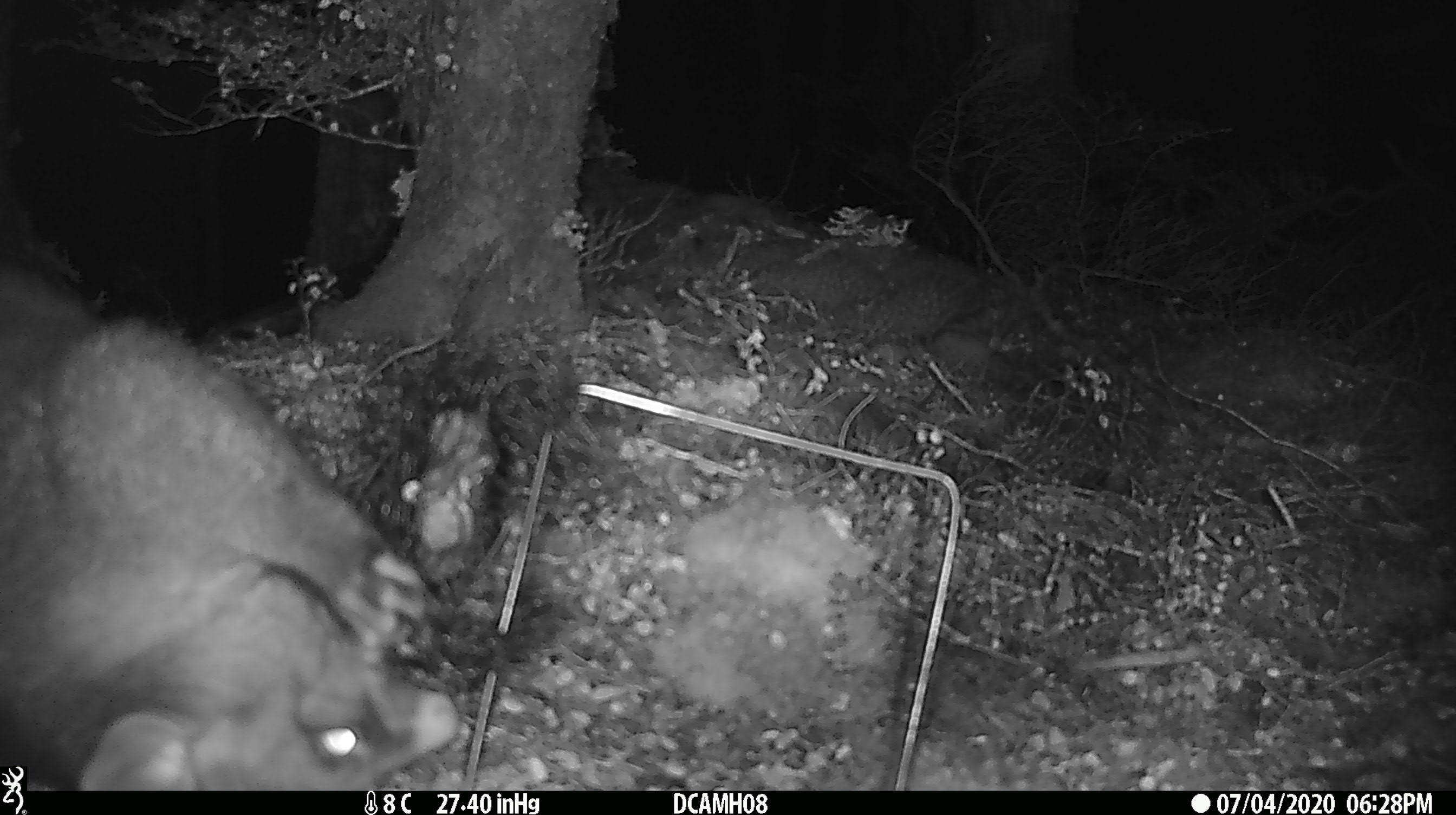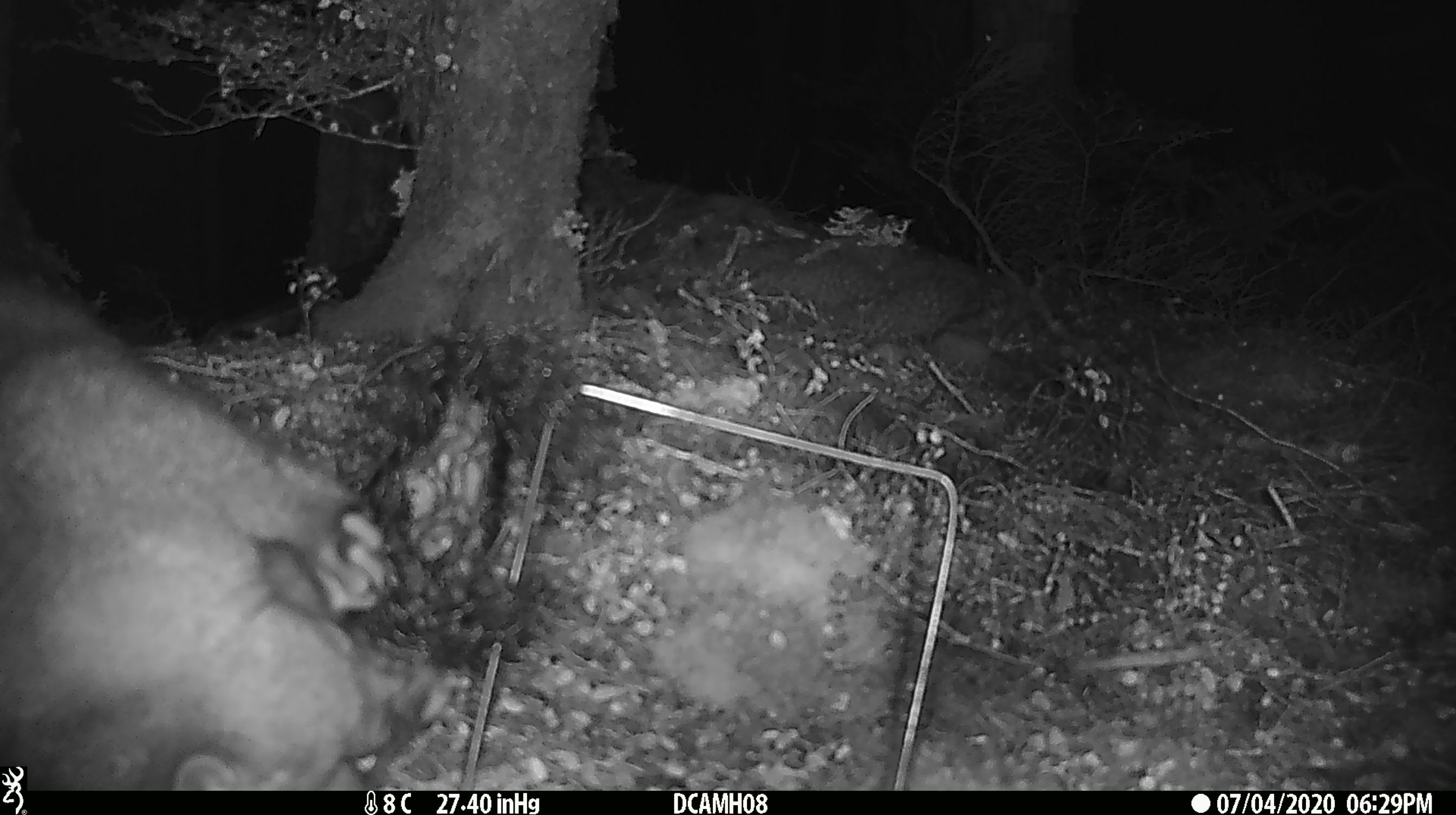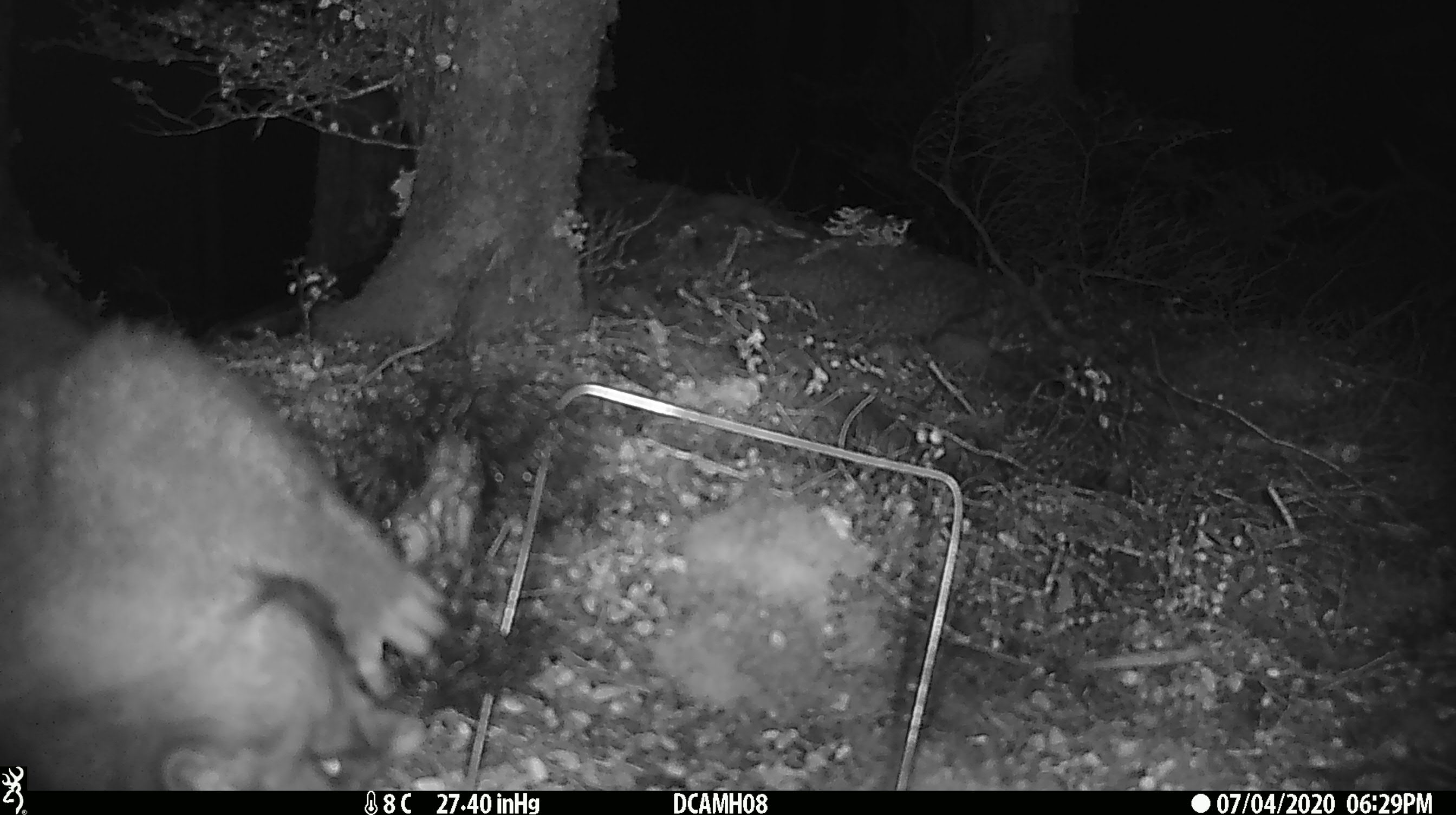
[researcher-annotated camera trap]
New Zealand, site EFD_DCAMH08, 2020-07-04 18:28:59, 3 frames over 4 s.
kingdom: Animalia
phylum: Chordata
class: Mammalia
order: Diprotodontia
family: Phalangeridae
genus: Trichosurus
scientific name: Trichosurus vulpecula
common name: common brushtail possum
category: possum